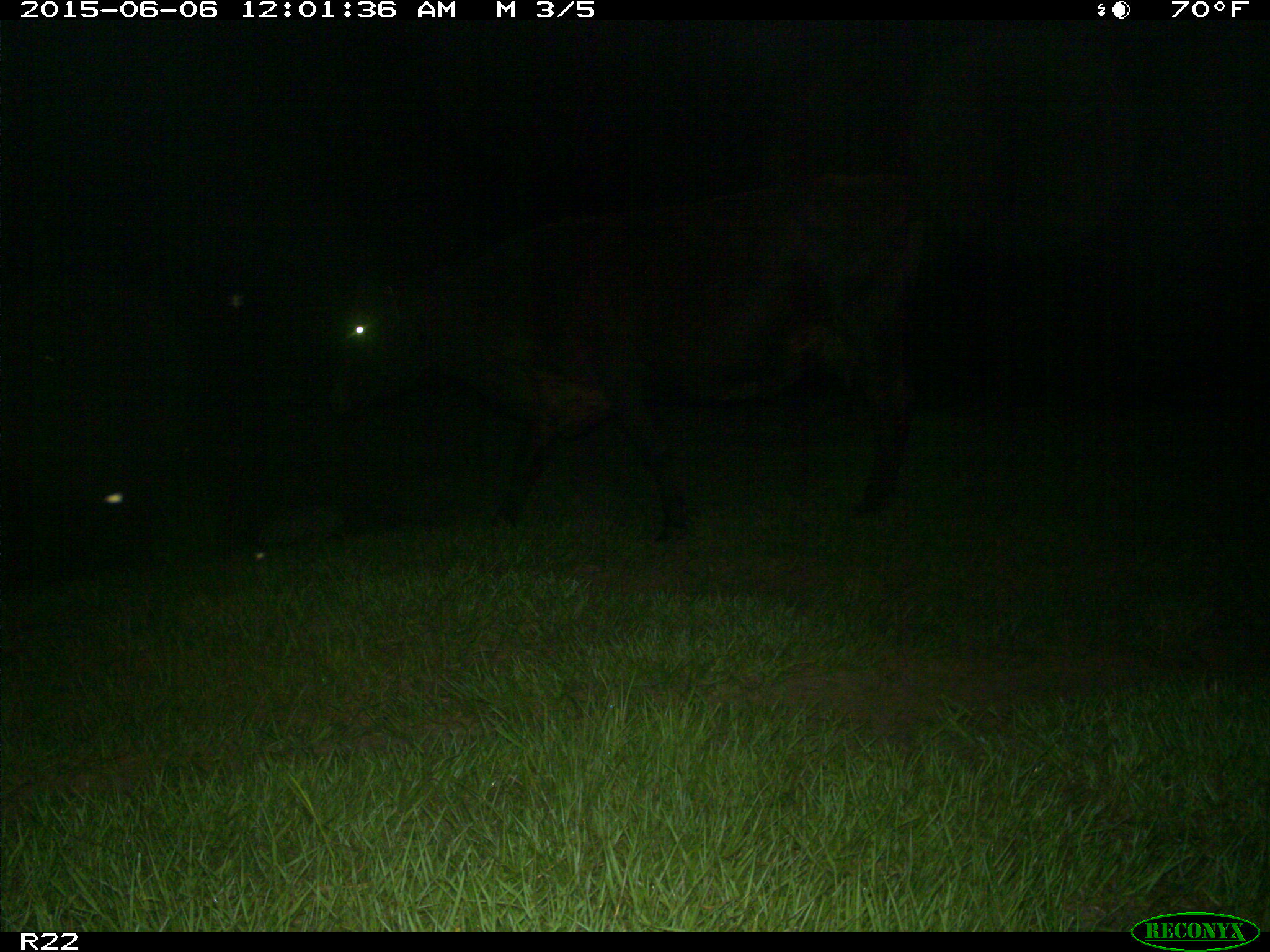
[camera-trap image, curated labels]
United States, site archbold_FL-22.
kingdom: Animalia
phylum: Chordata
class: Mammalia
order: Artiodactyla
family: Bovidae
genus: Bos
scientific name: Bos taurus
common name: domestic cow